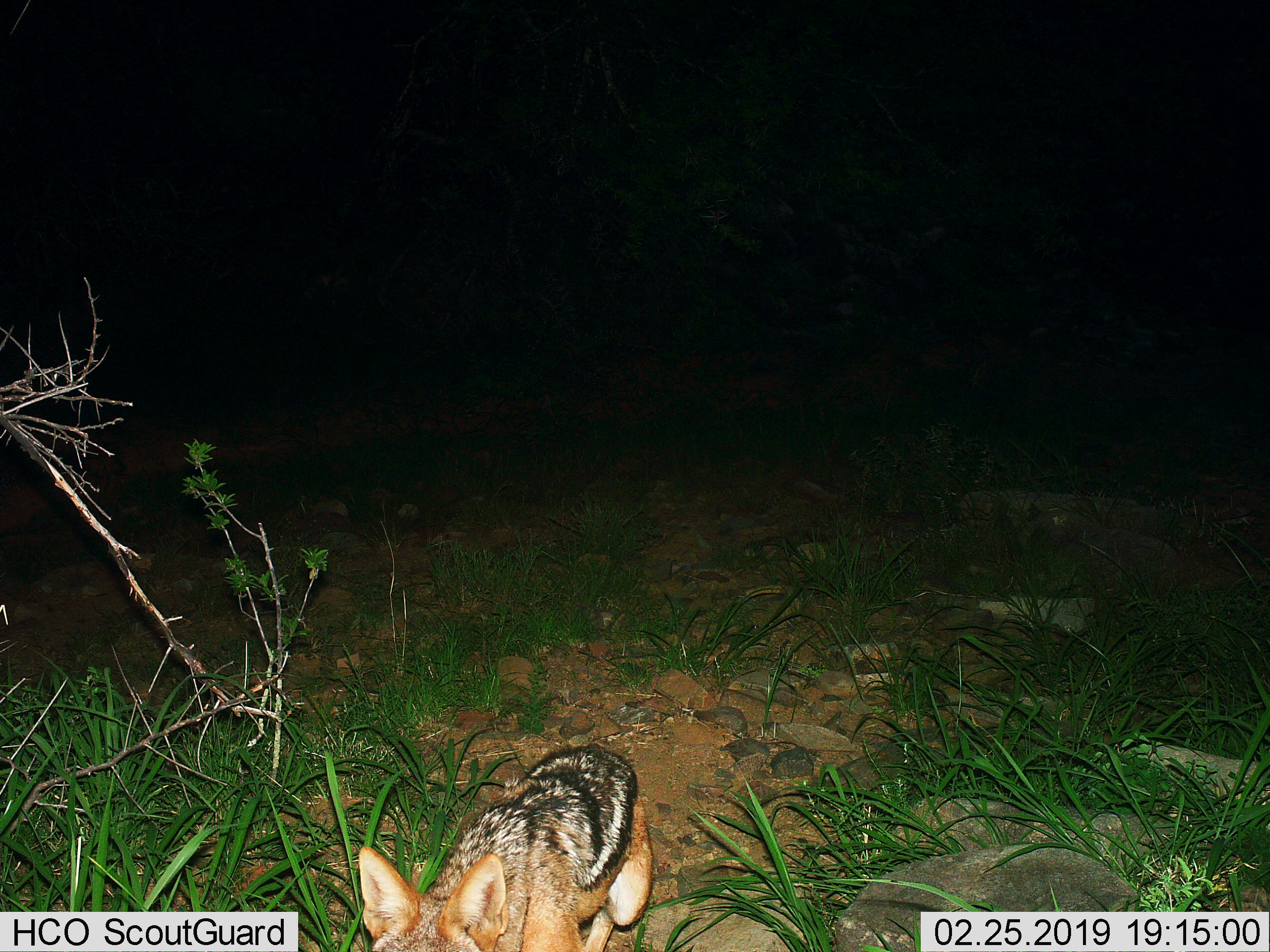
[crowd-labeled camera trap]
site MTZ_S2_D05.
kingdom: Animalia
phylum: Chordata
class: Mammalia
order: Carnivora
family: Canidae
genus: Lupulella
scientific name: Lupulella mesomelas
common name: black-backed jackal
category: jackalblackbacked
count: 1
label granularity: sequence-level